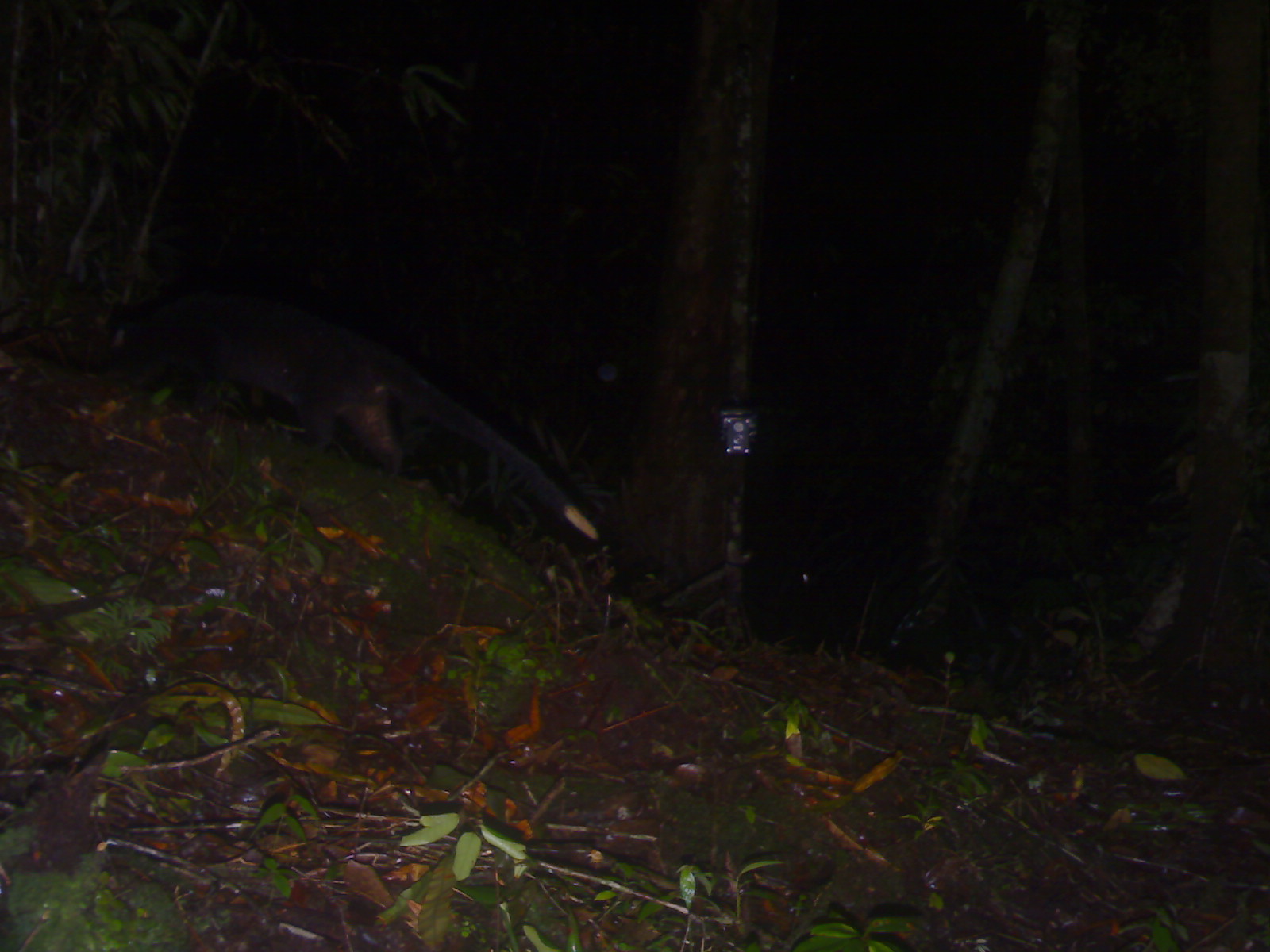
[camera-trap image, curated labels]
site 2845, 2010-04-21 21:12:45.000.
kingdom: Animalia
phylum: Chordata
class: Mammalia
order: Carnivora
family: Viverridae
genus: Paguma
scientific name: Paguma larvata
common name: masked palm civet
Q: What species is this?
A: Paguma larvata (masked palm civet).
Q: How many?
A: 1.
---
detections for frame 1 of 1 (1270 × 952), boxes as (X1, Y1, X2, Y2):
paguma larvata: (98, 289, 596, 535)